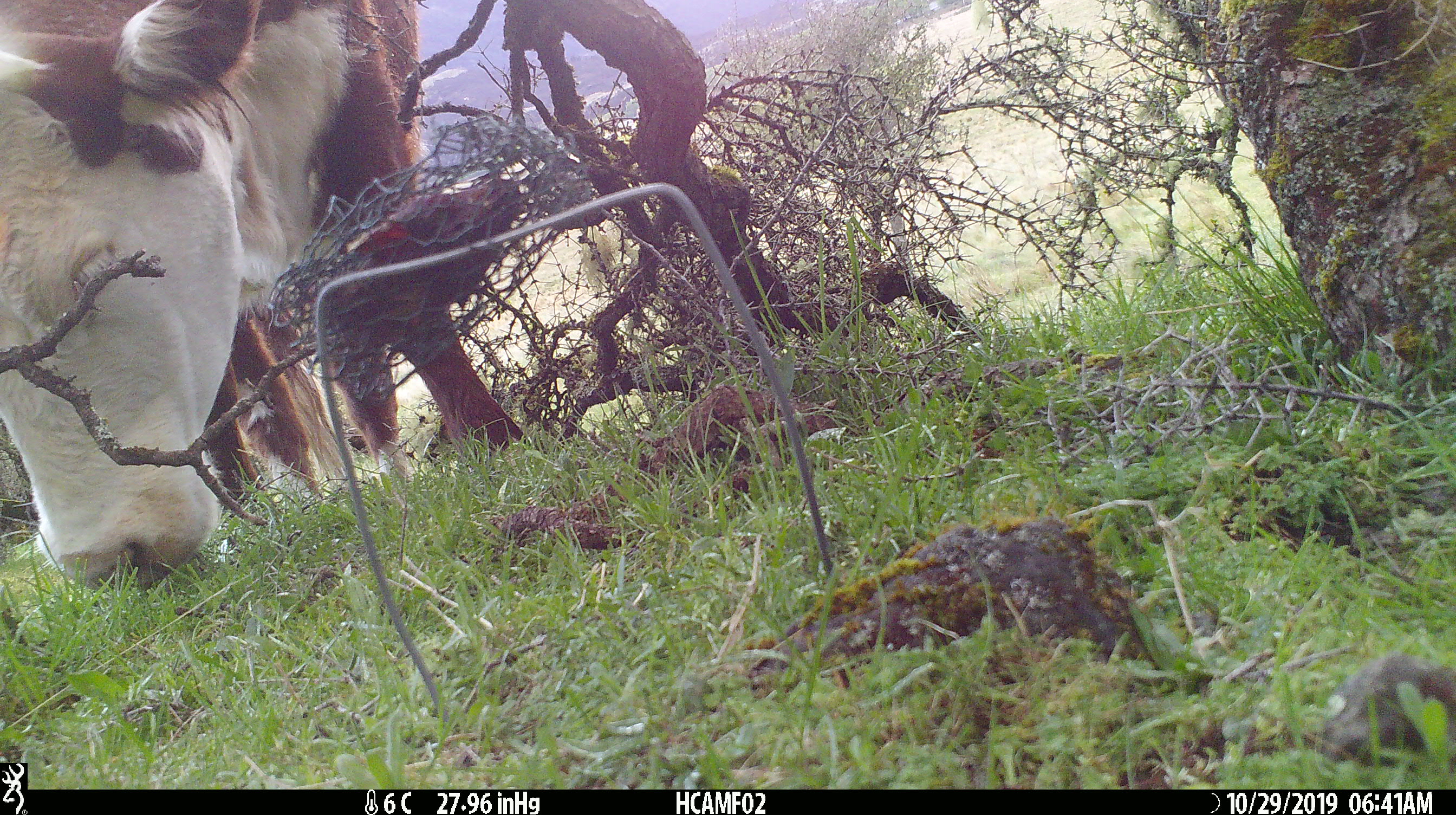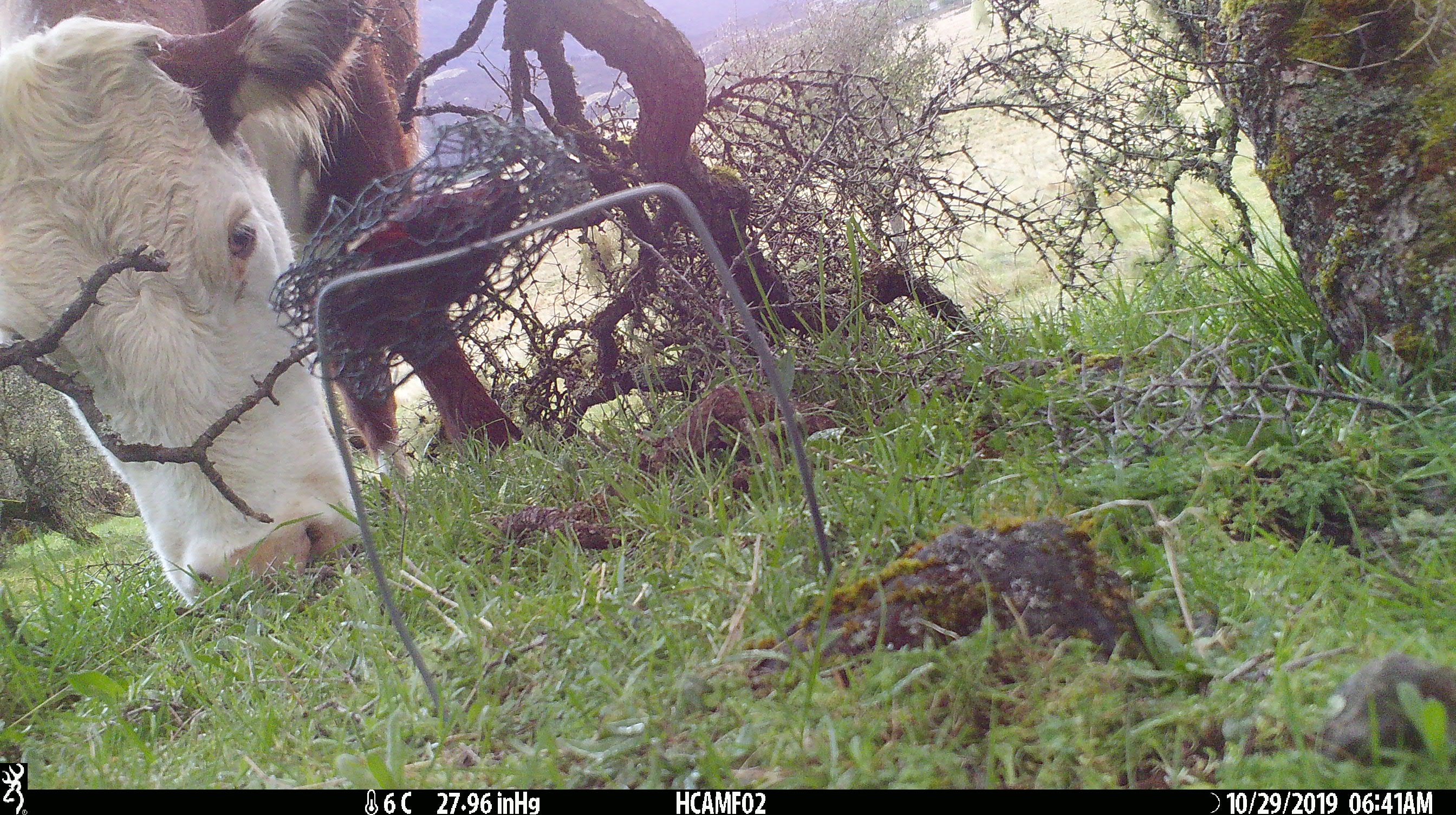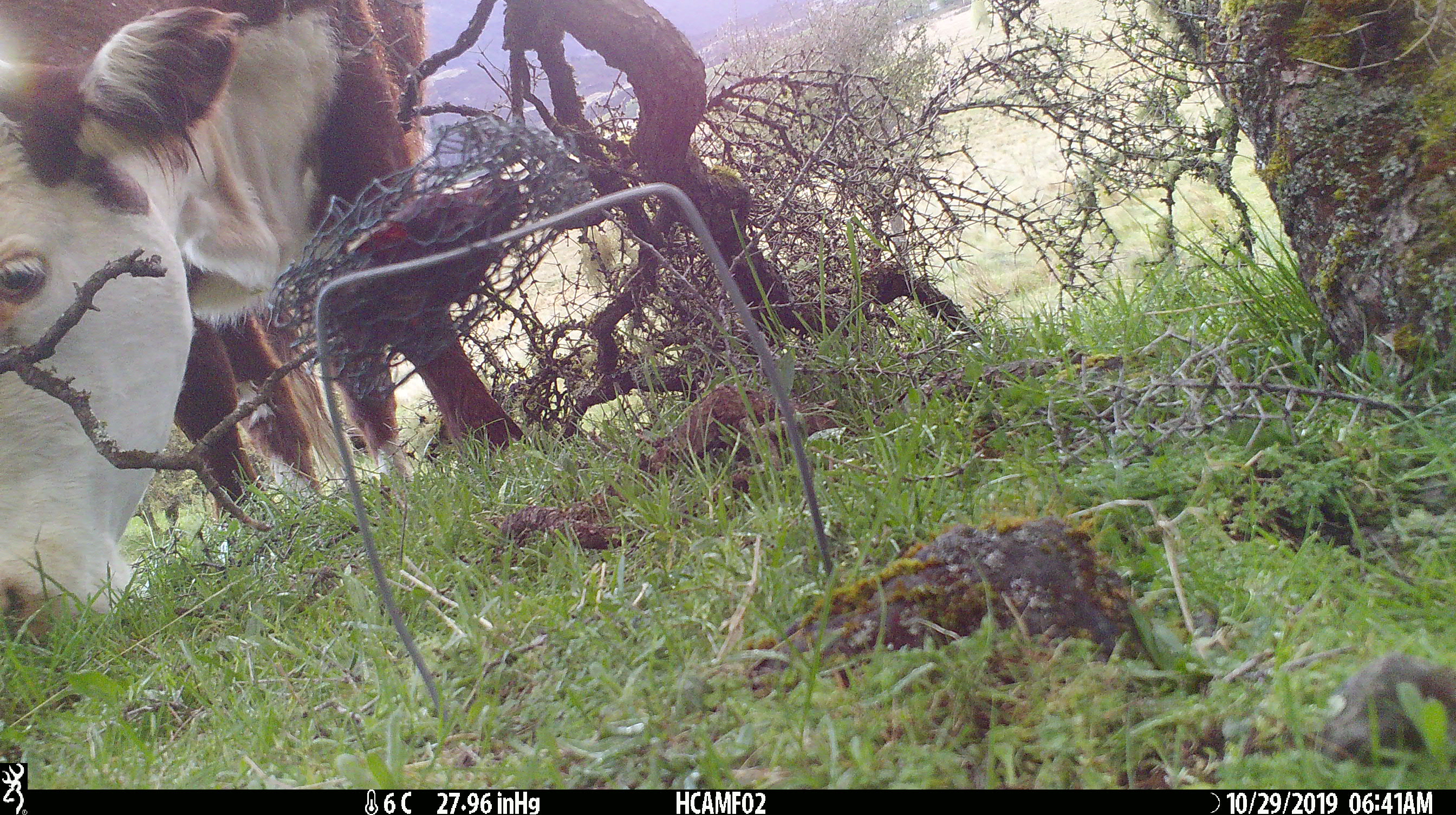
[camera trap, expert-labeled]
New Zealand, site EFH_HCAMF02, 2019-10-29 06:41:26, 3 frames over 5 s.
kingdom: Animalia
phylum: Chordata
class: Mammalia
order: Artiodactyla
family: Bovidae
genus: Bos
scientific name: Bos taurus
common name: domestic cow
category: cow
Cow (domestic cow) (Bos taurus).